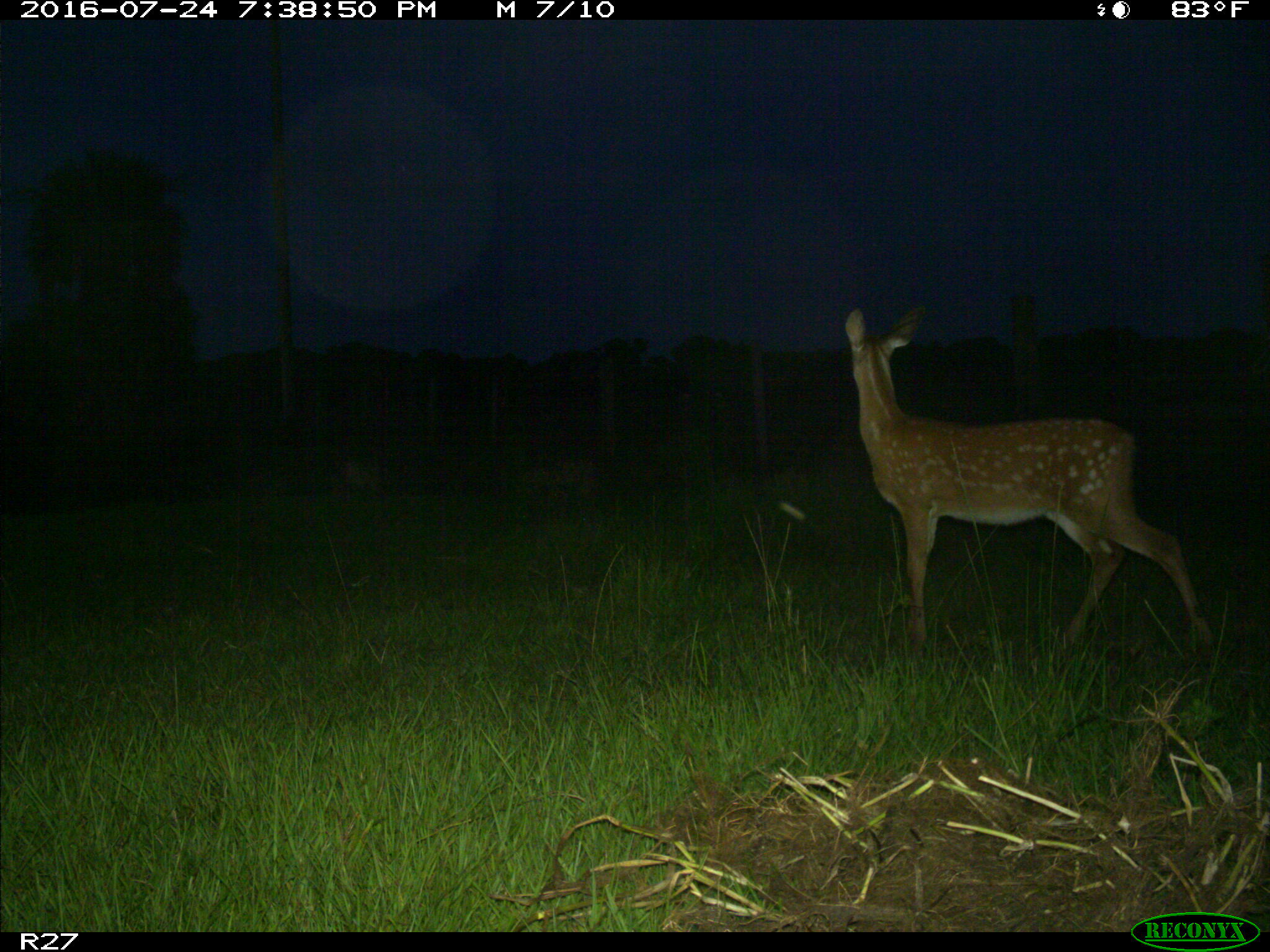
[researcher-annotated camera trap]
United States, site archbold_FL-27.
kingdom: Animalia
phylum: Chordata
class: Mammalia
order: Artiodactyla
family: Cervidae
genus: Odocoileus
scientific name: Odocoileus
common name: deer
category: unidentified deer